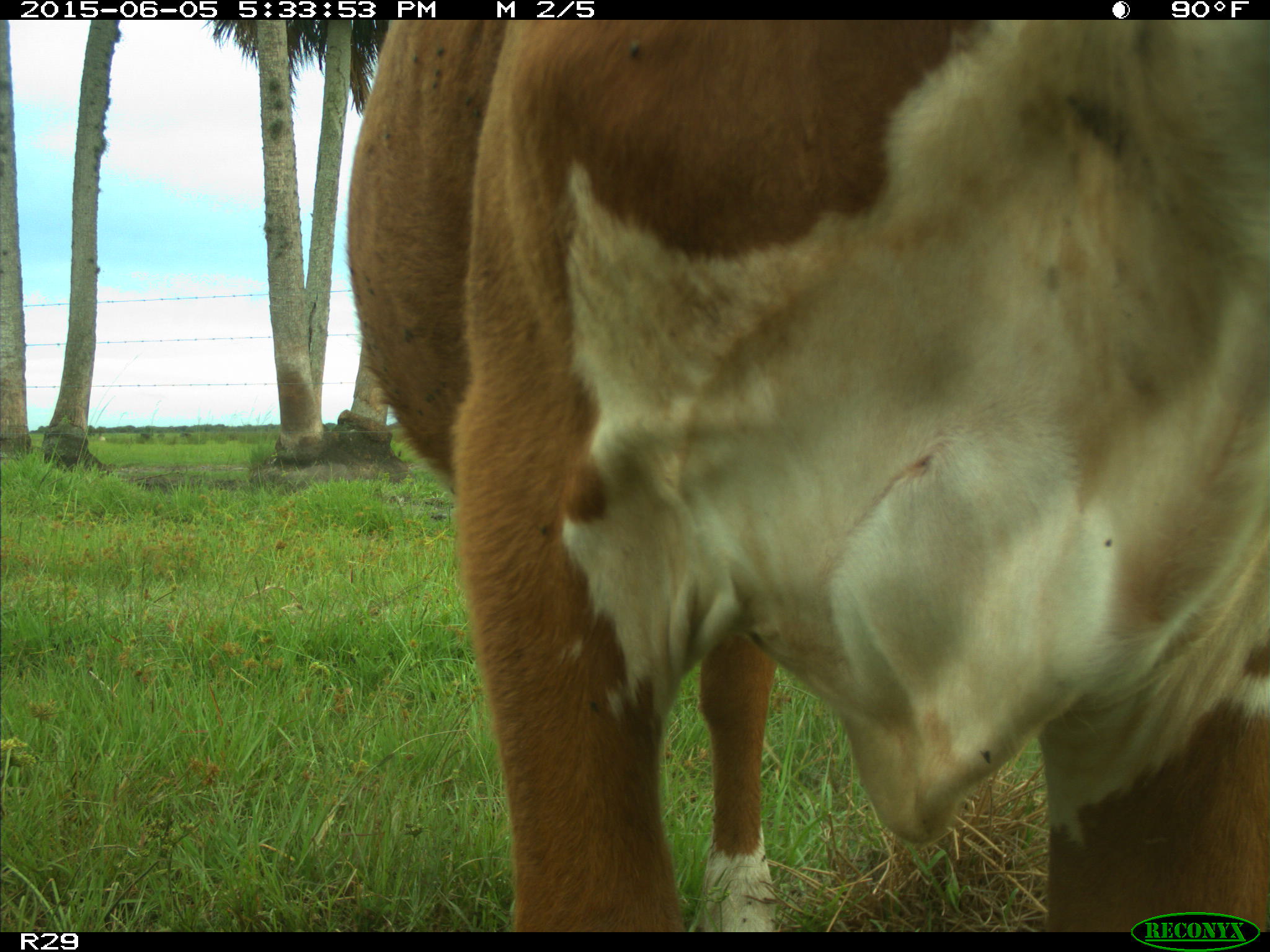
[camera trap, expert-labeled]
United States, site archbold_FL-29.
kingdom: Animalia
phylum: Chordata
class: Mammalia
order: Artiodactyla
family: Bovidae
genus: Bos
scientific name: Bos taurus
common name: domestic cow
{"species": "Bos taurus (domestic cow)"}